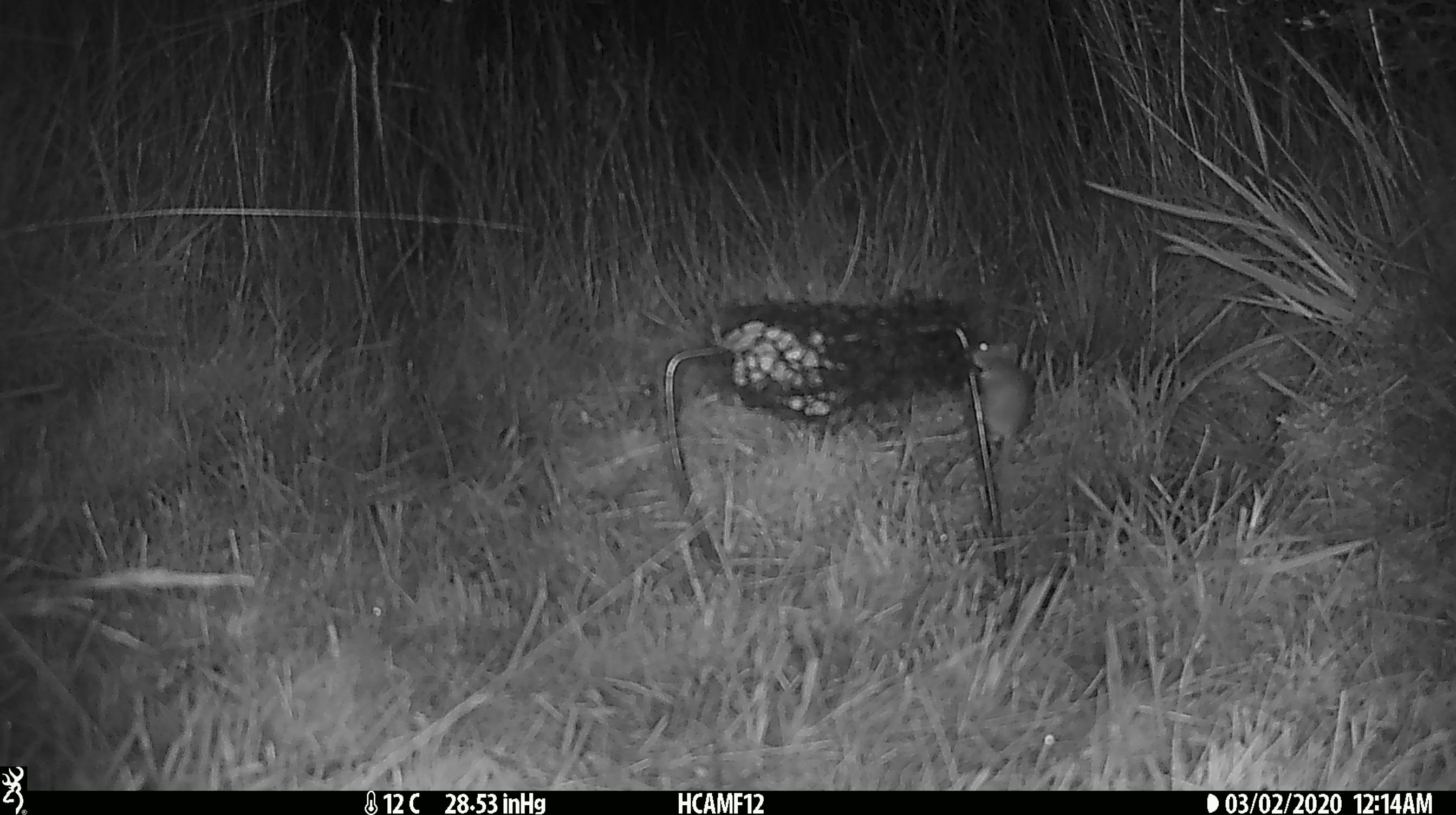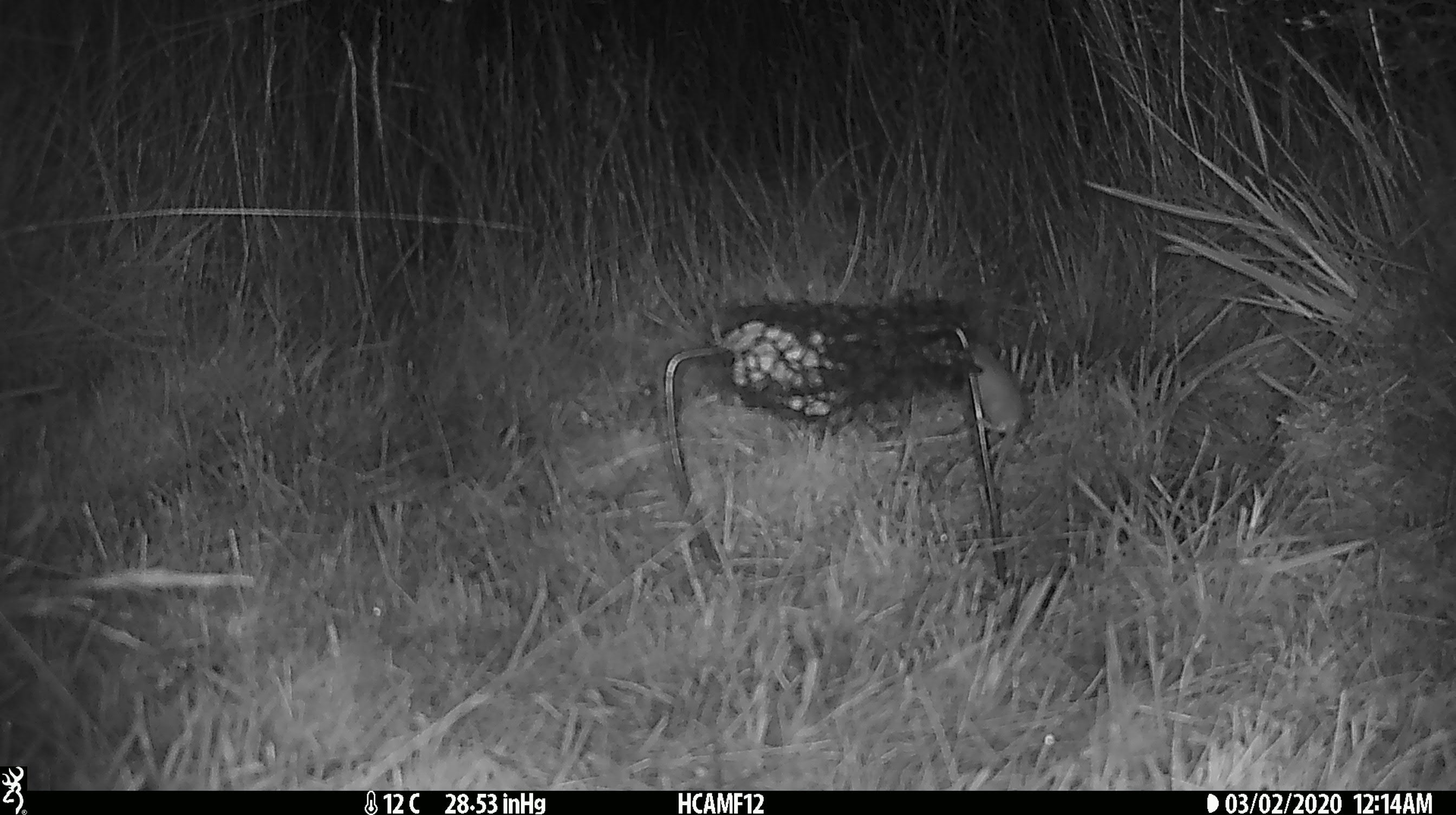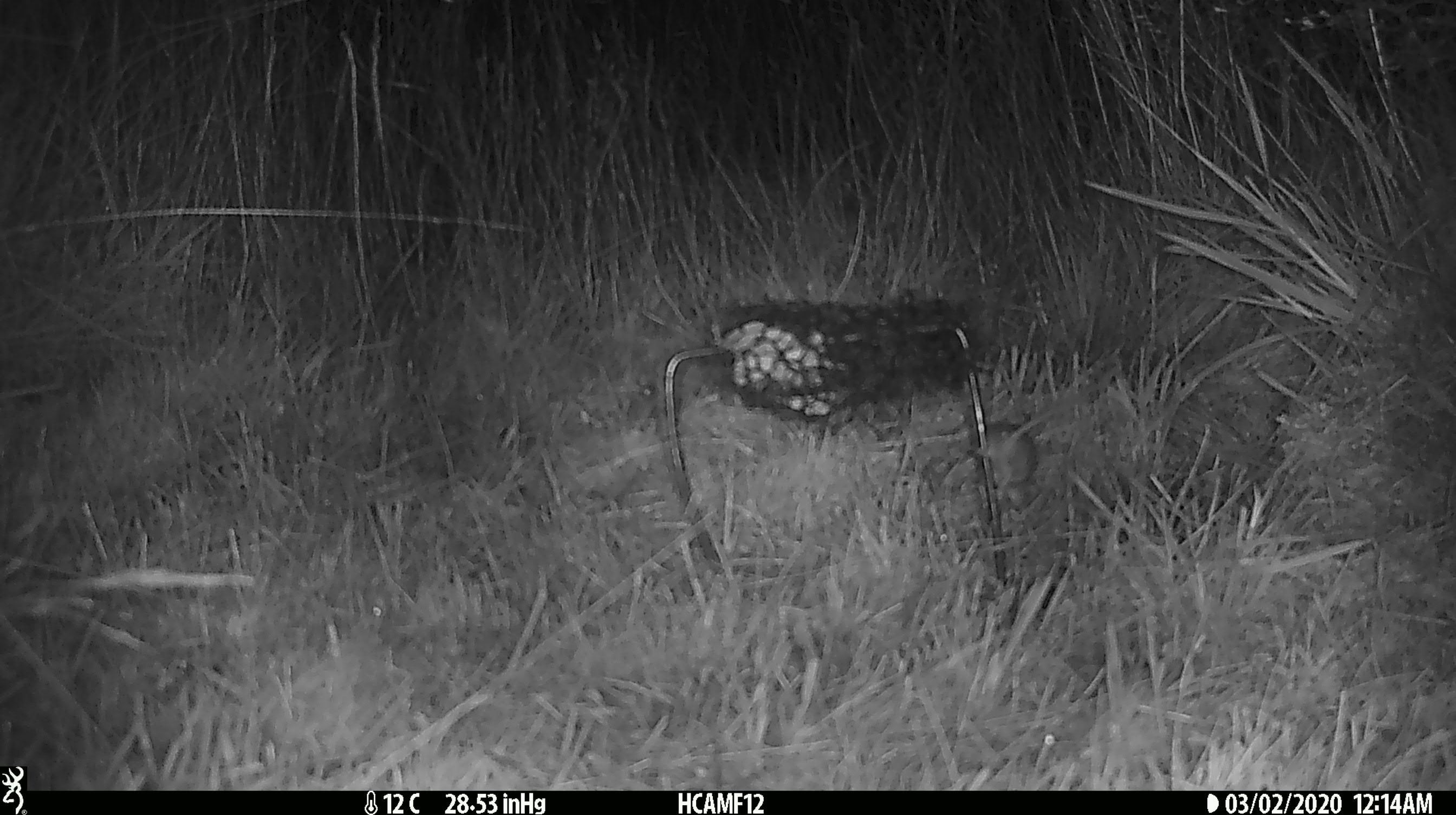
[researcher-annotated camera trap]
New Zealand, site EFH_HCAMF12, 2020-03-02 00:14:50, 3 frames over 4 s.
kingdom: Animalia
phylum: Chordata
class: Mammalia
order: Rodentia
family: Muridae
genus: Mus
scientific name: Mus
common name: mouse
Mouse (Mus).